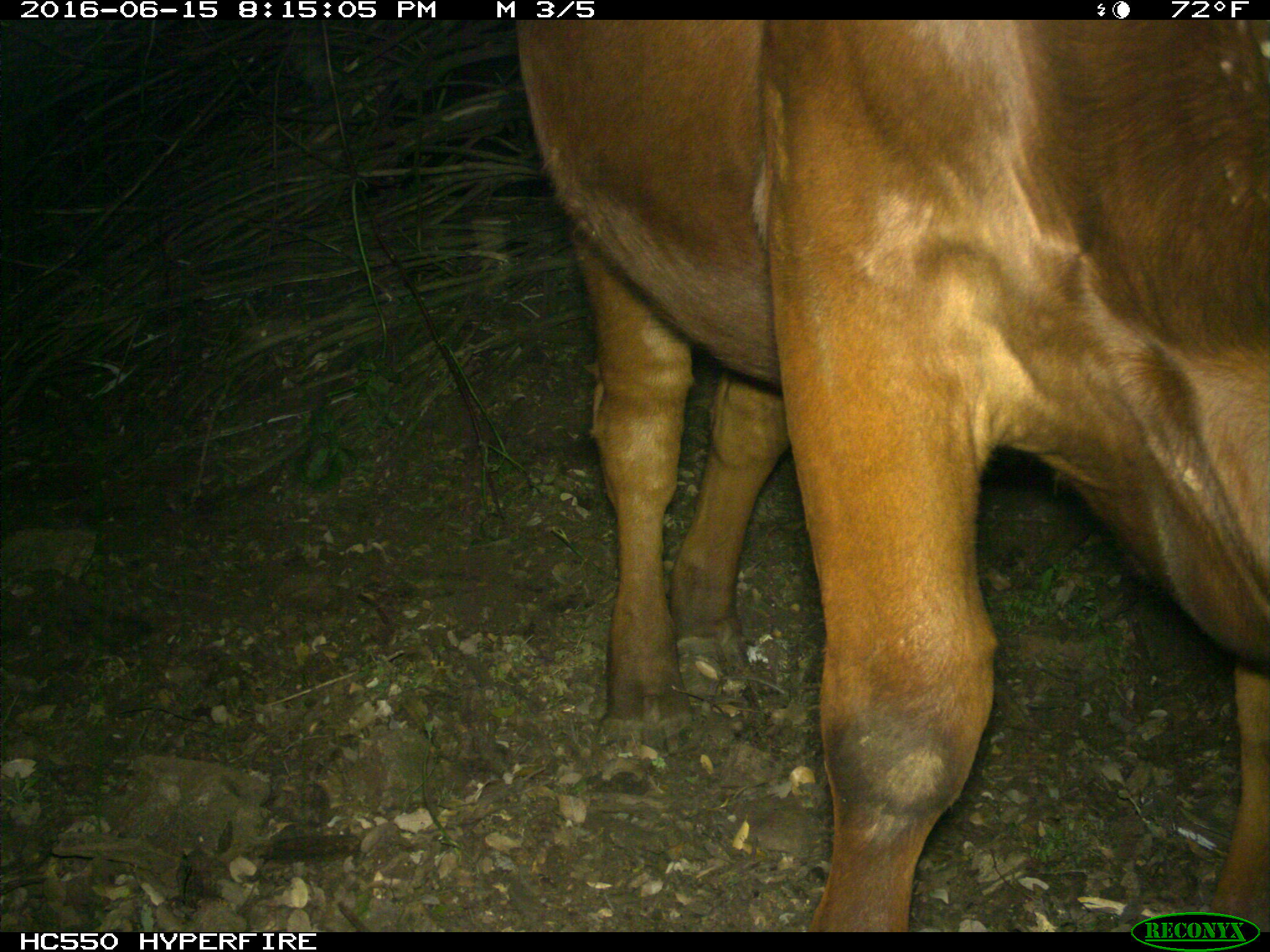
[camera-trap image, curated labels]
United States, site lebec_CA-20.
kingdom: Animalia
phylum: Chordata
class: Mammalia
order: Artiodactyla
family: Bovidae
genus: Bos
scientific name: Bos taurus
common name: domestic cow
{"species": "Bos taurus (domestic cow)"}